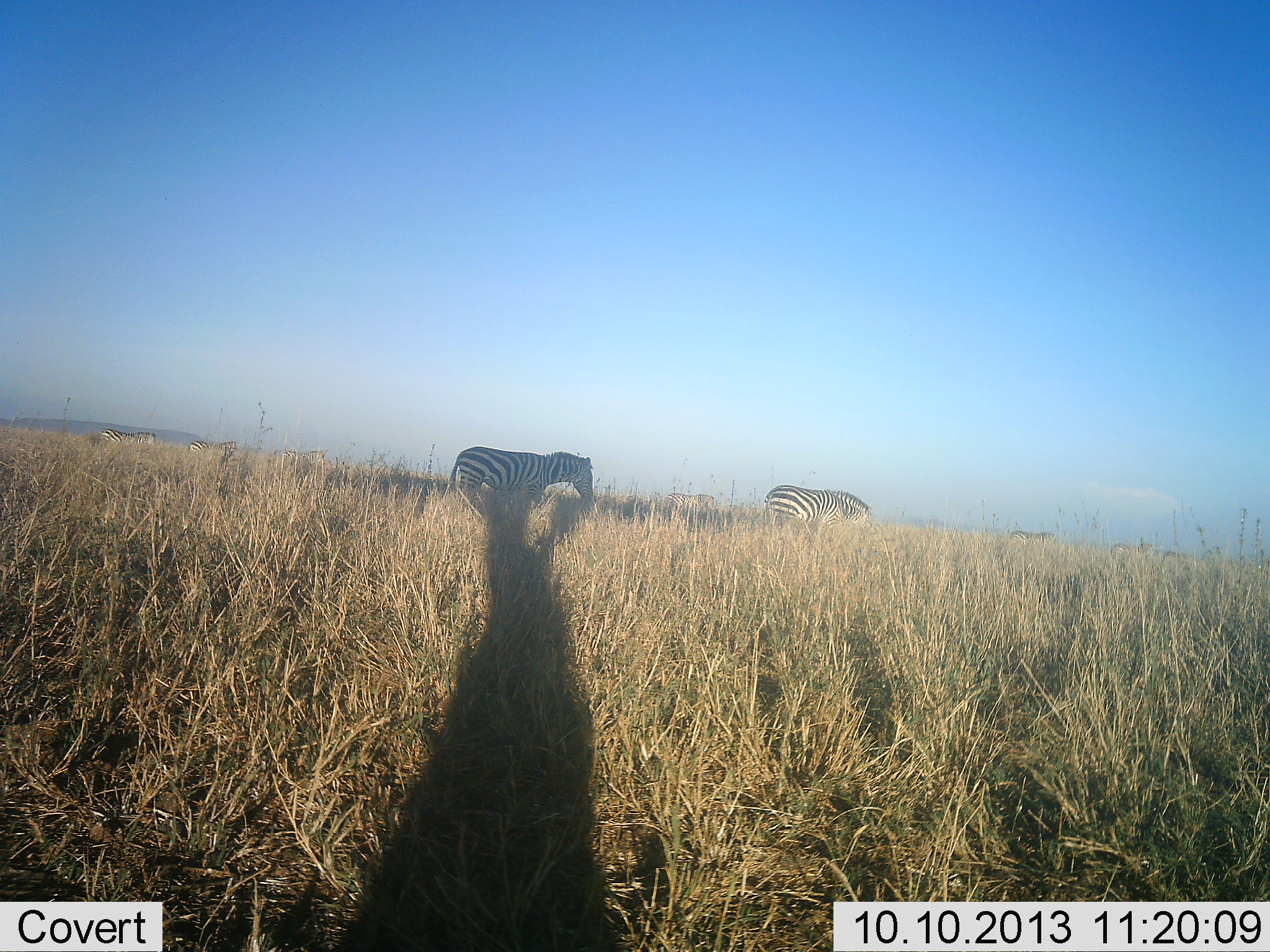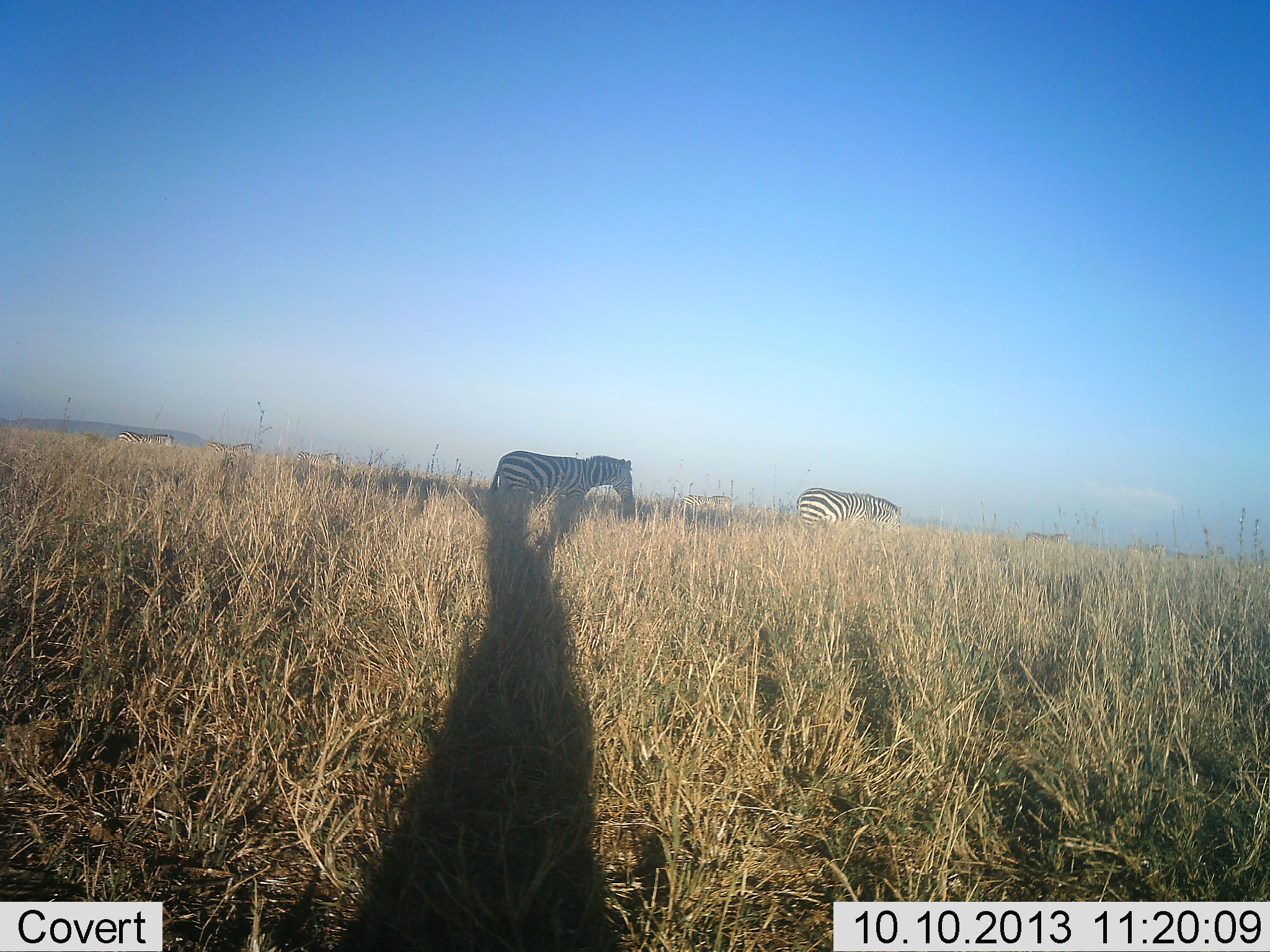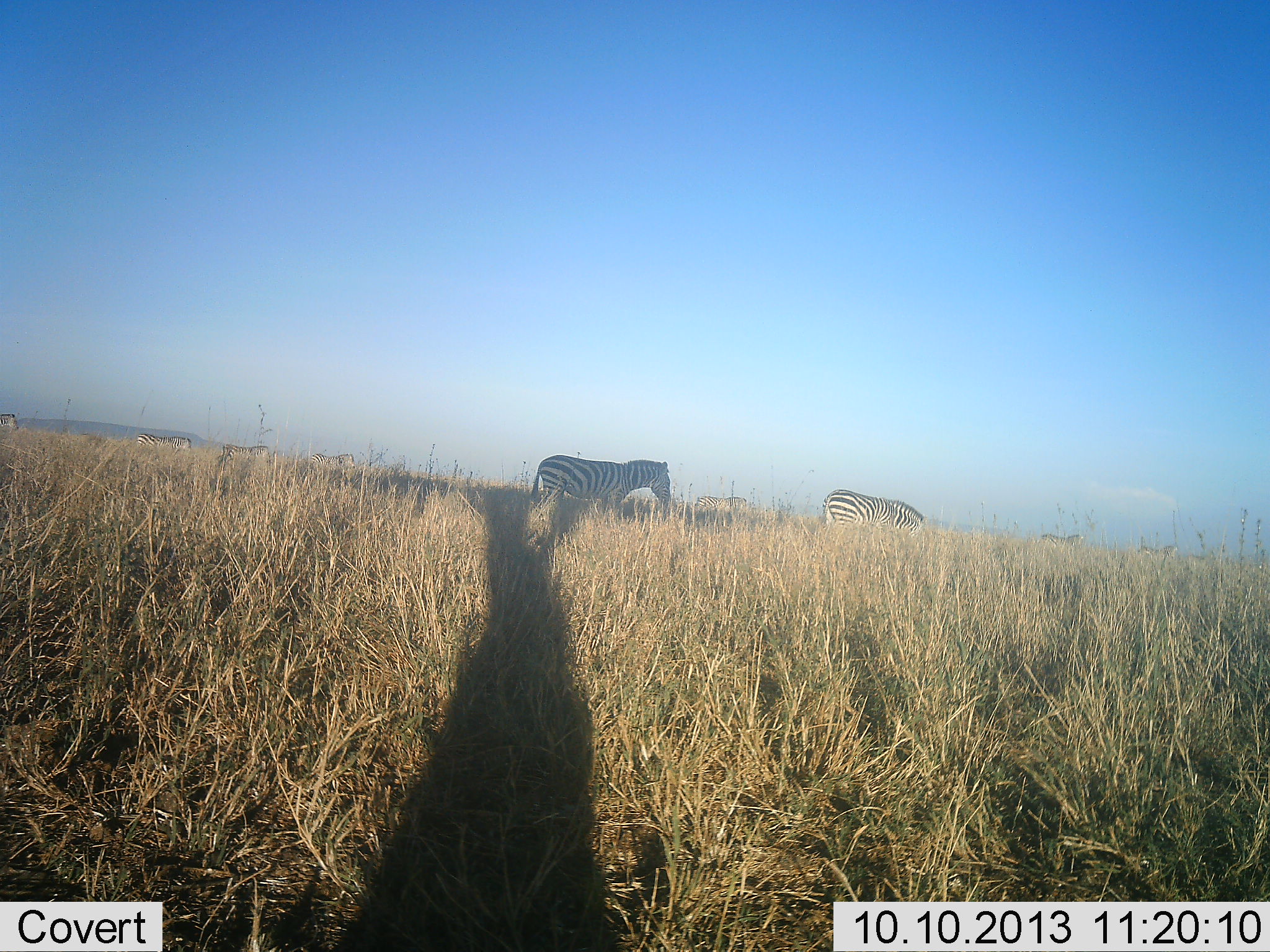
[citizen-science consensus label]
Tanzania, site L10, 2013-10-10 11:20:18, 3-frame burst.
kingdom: Animalia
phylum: Chordata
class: Mammalia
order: Perissodactyla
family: Equidae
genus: Equus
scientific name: Equus quagga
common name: plains zebra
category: zebra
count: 9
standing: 17%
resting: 7%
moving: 93%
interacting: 3%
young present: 3%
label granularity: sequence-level